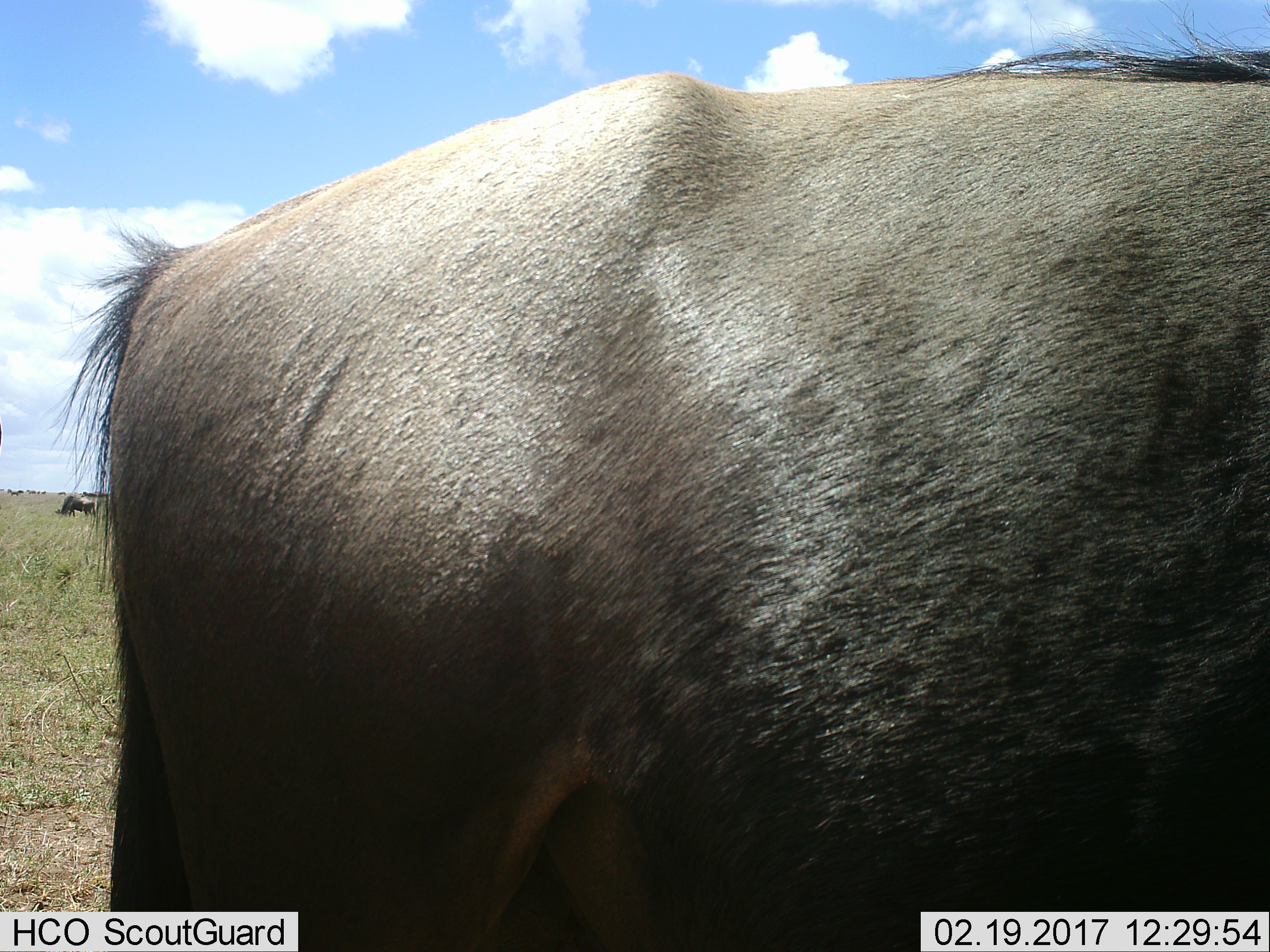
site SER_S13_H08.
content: unidentified animal